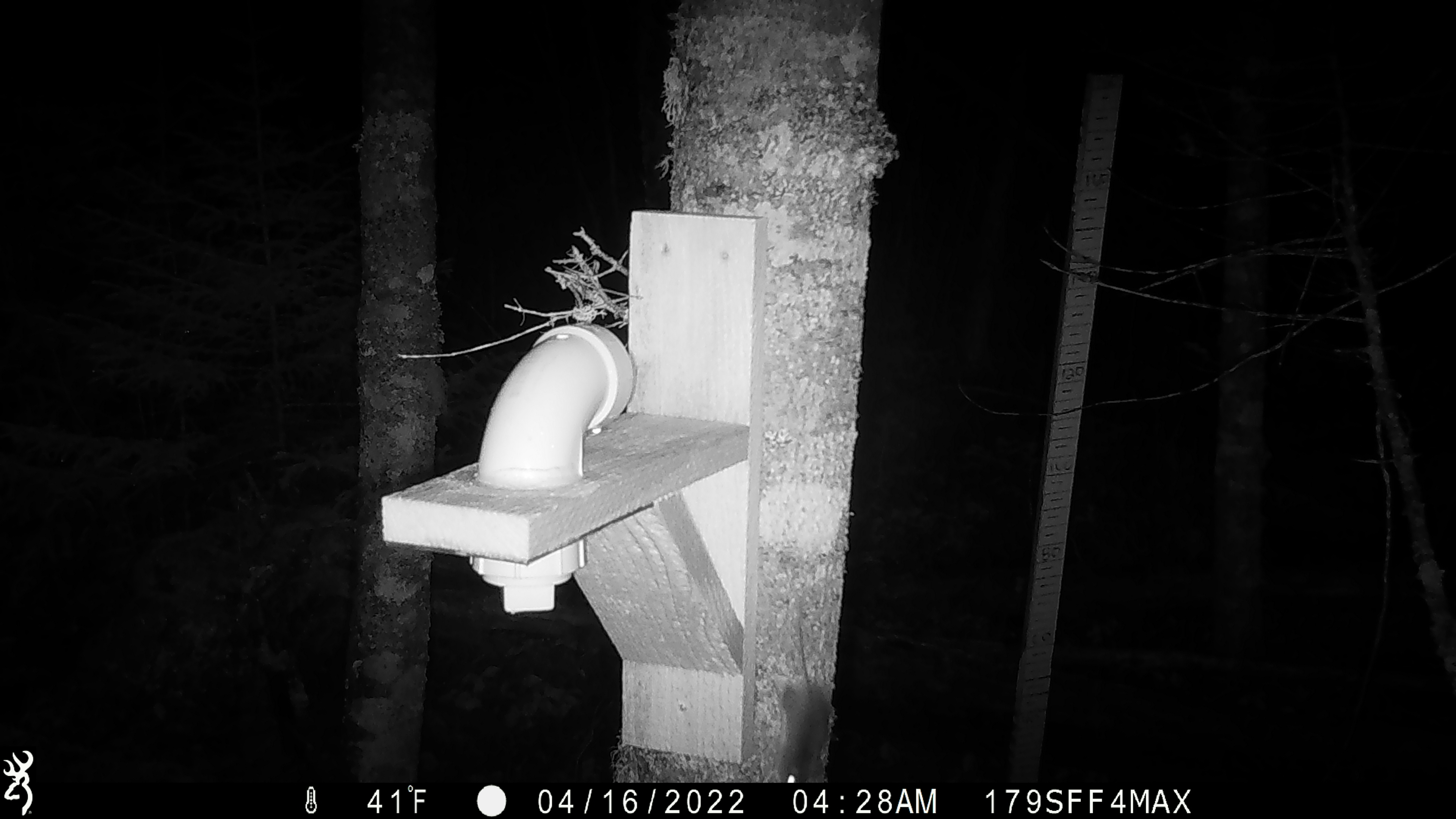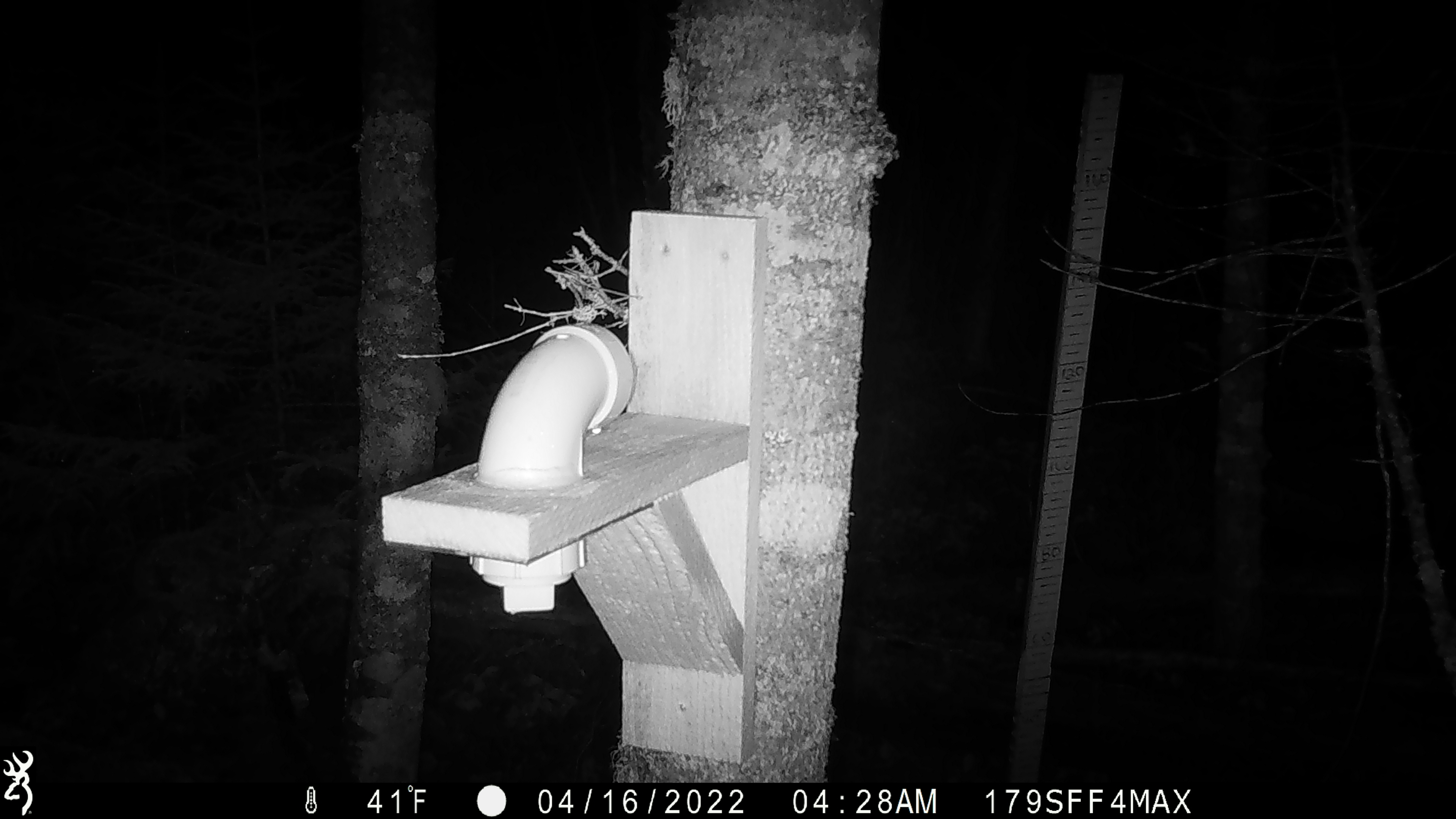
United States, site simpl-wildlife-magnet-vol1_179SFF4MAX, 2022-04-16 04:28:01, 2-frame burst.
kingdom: Animalia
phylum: Chordata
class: Mammalia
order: Rodentia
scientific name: Rodentia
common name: mouse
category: mouse sp.